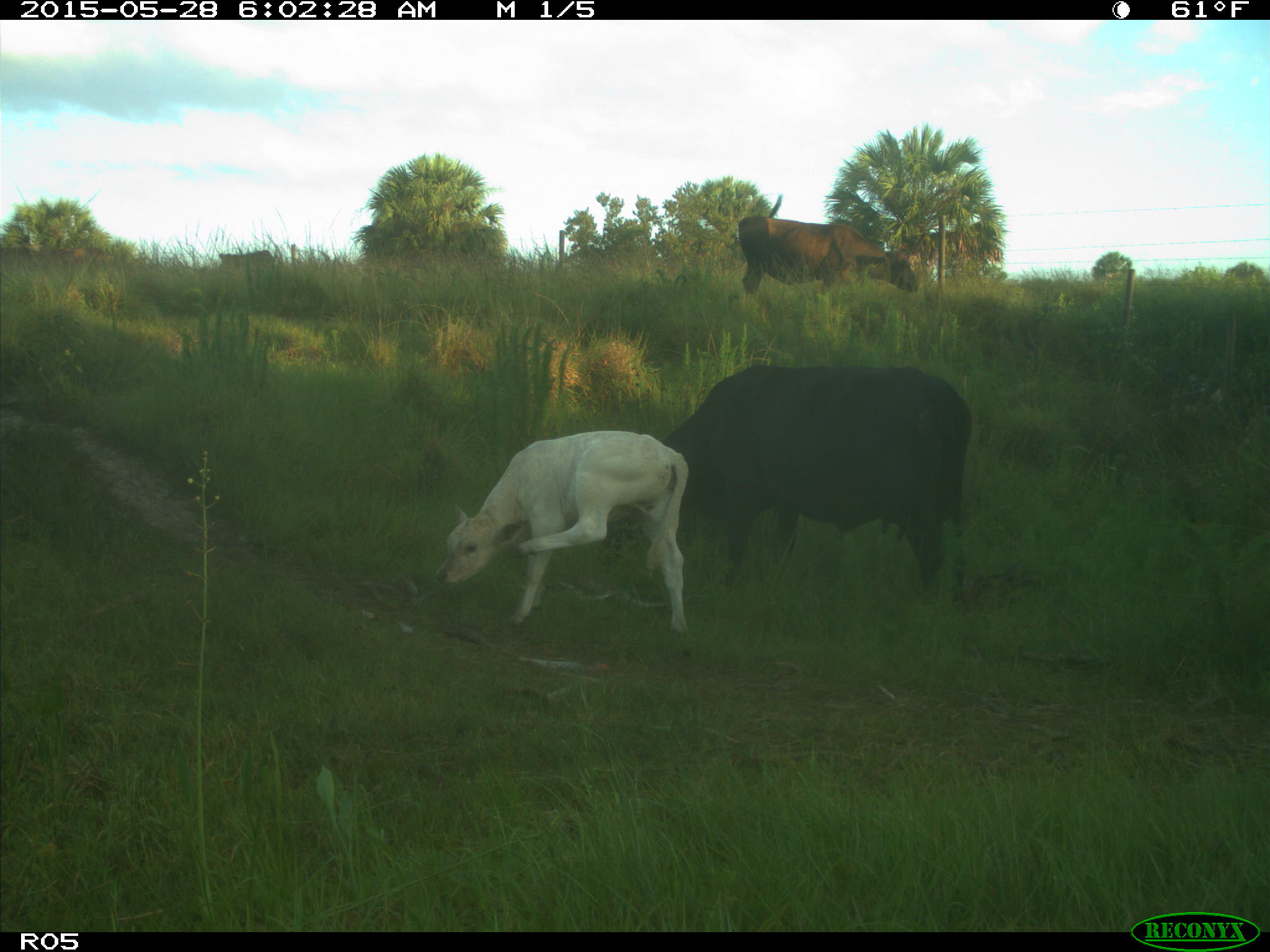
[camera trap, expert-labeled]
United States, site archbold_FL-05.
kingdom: Animalia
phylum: Chordata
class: Mammalia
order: Artiodactyla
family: Bovidae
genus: Bos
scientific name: Bos taurus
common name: domestic cow